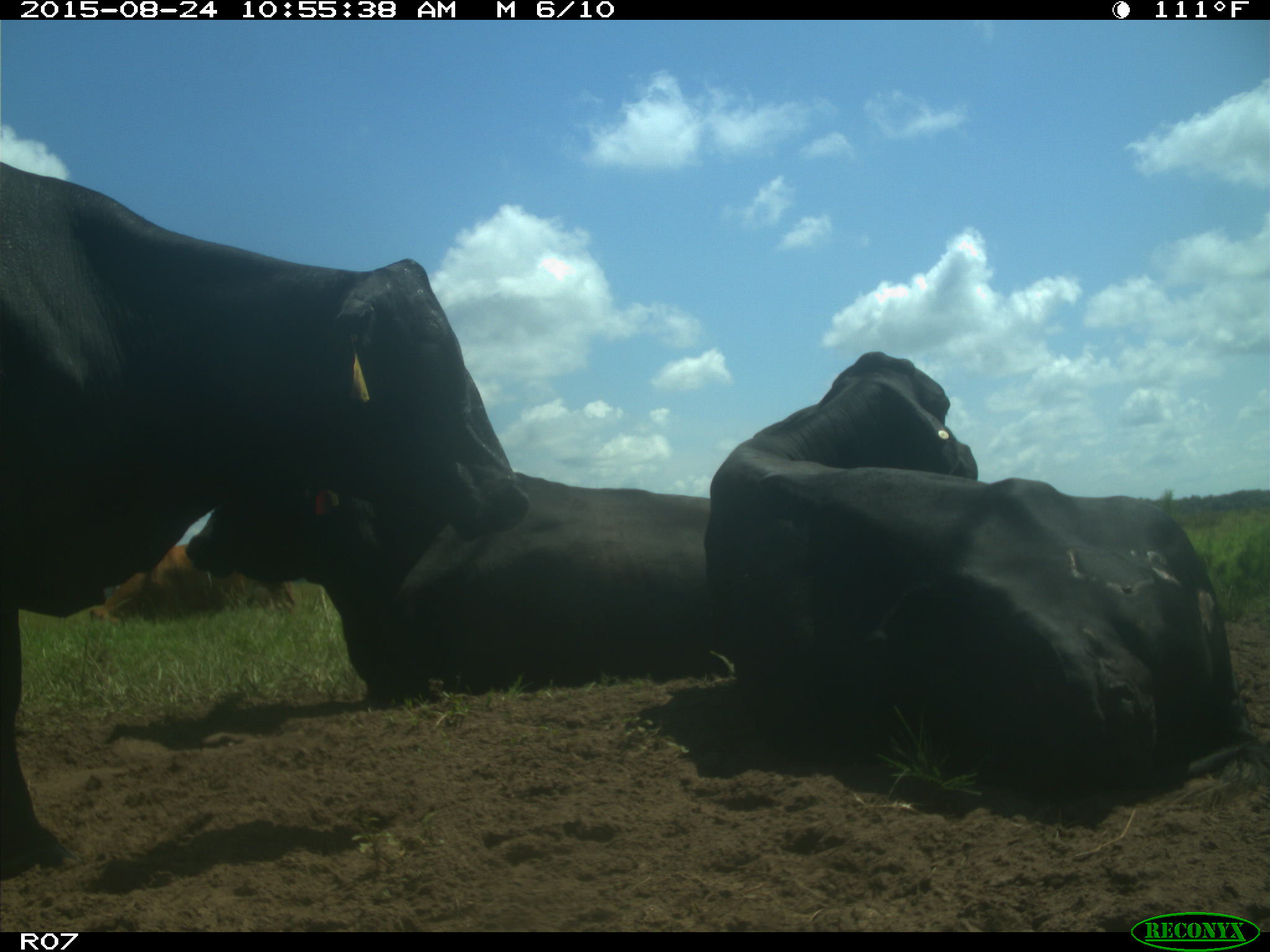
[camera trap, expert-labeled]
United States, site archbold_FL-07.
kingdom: Animalia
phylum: Chordata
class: Mammalia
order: Artiodactyla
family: Bovidae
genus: Bos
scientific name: Bos taurus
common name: domestic cow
Bos taurus (domestic cow).